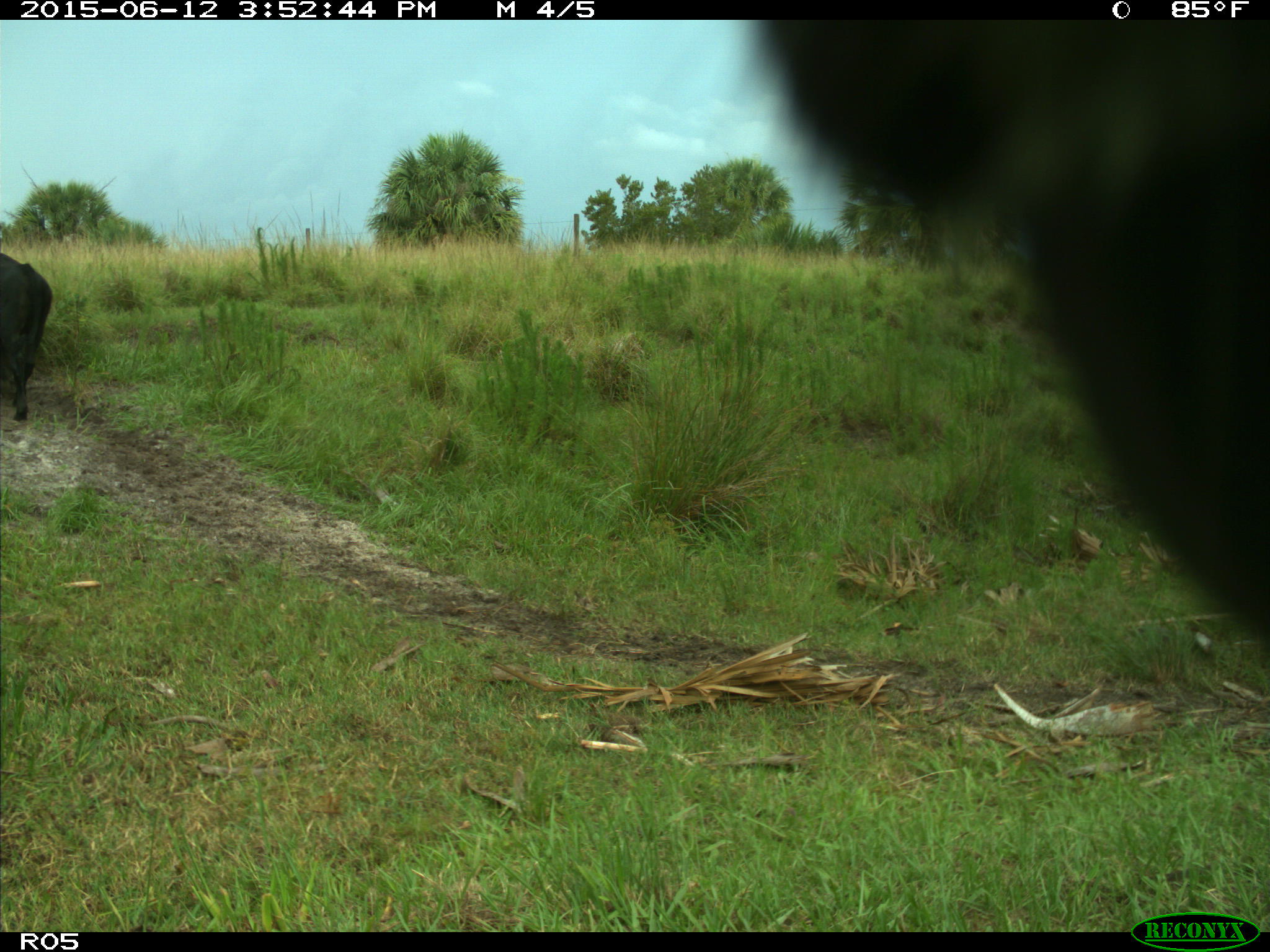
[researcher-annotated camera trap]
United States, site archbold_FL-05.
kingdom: Animalia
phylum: Chordata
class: Mammalia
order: Artiodactyla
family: Bovidae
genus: Bos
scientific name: Bos taurus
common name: domestic cow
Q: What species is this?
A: Bos taurus (domestic cow).